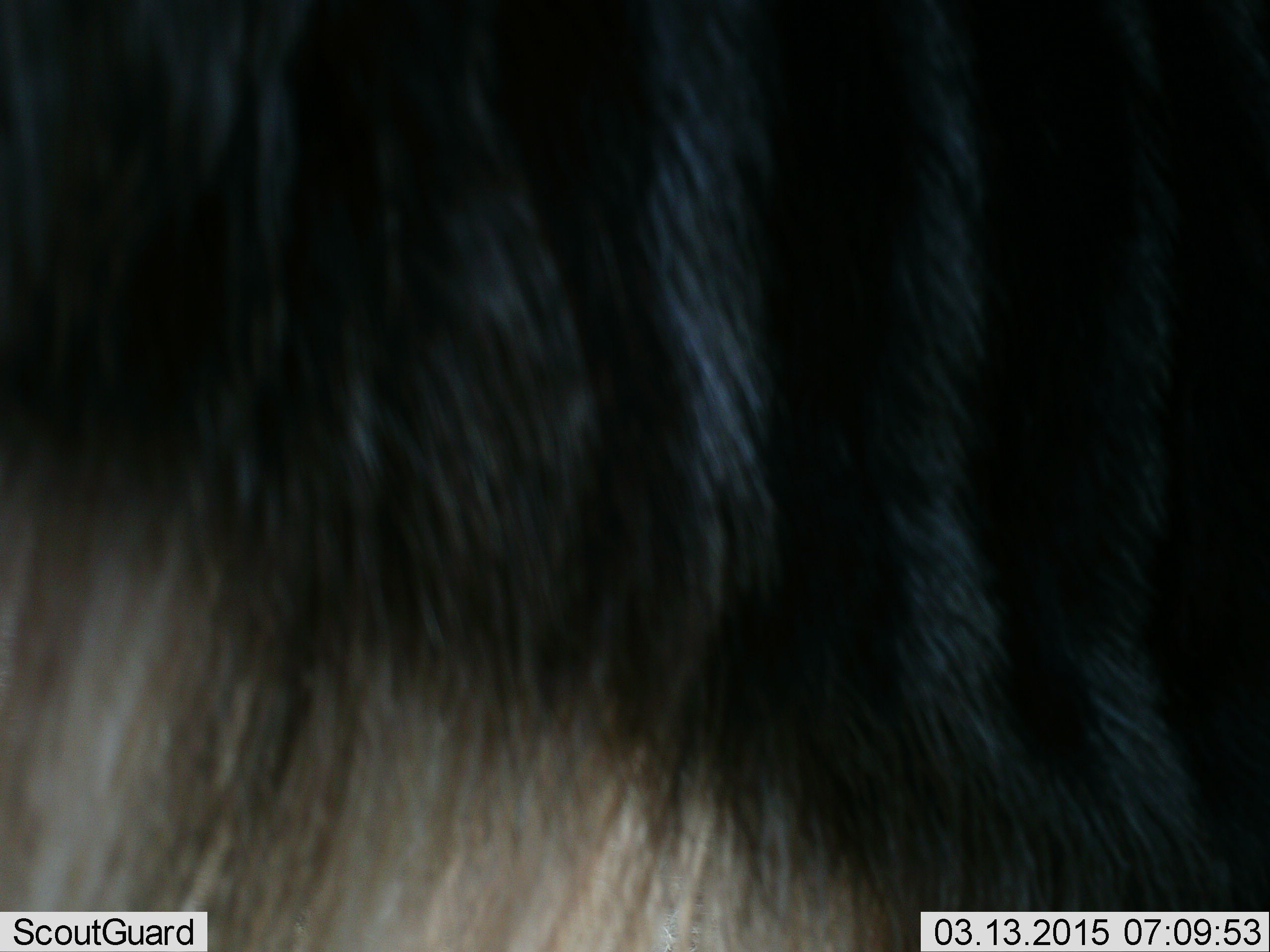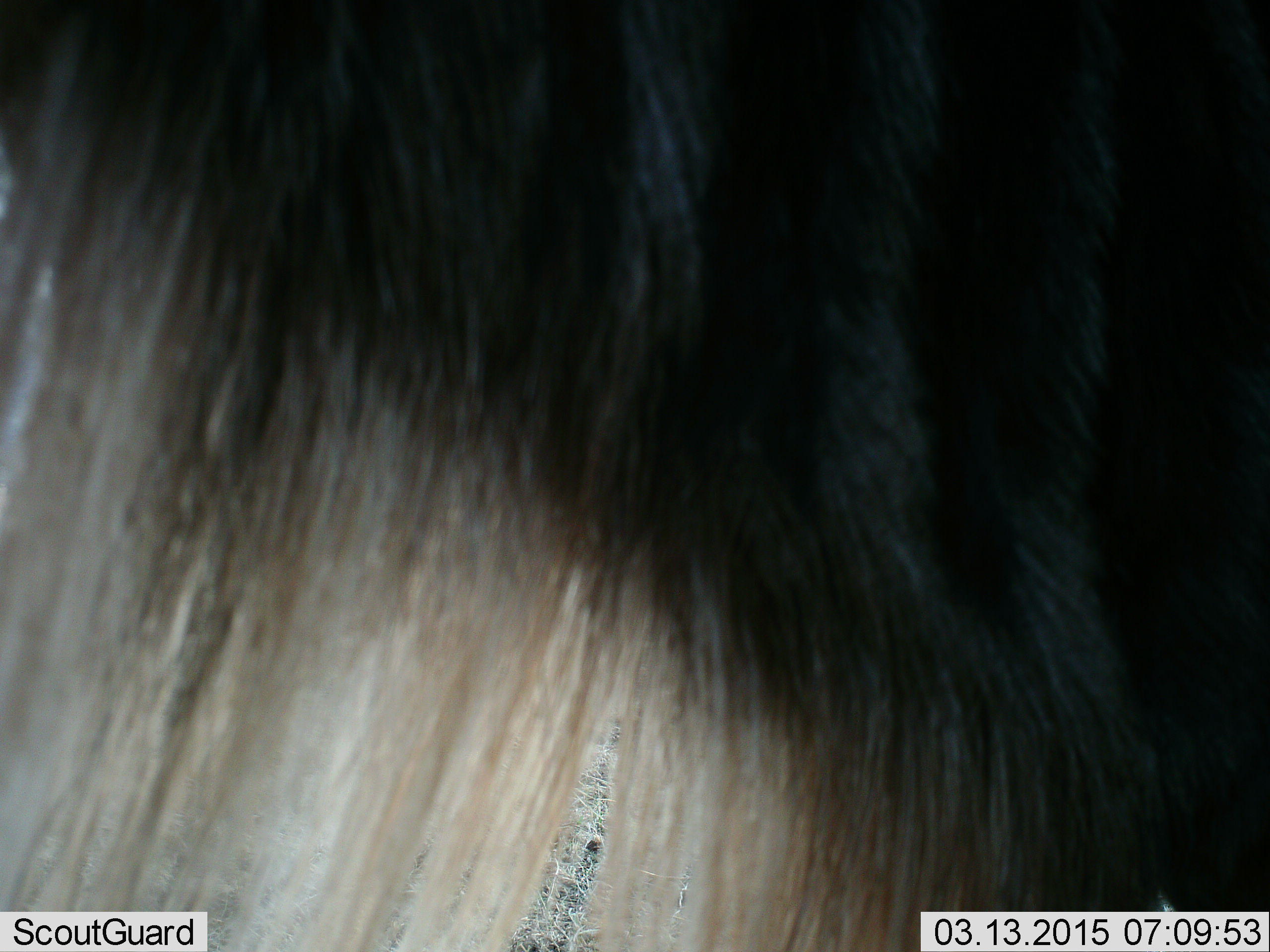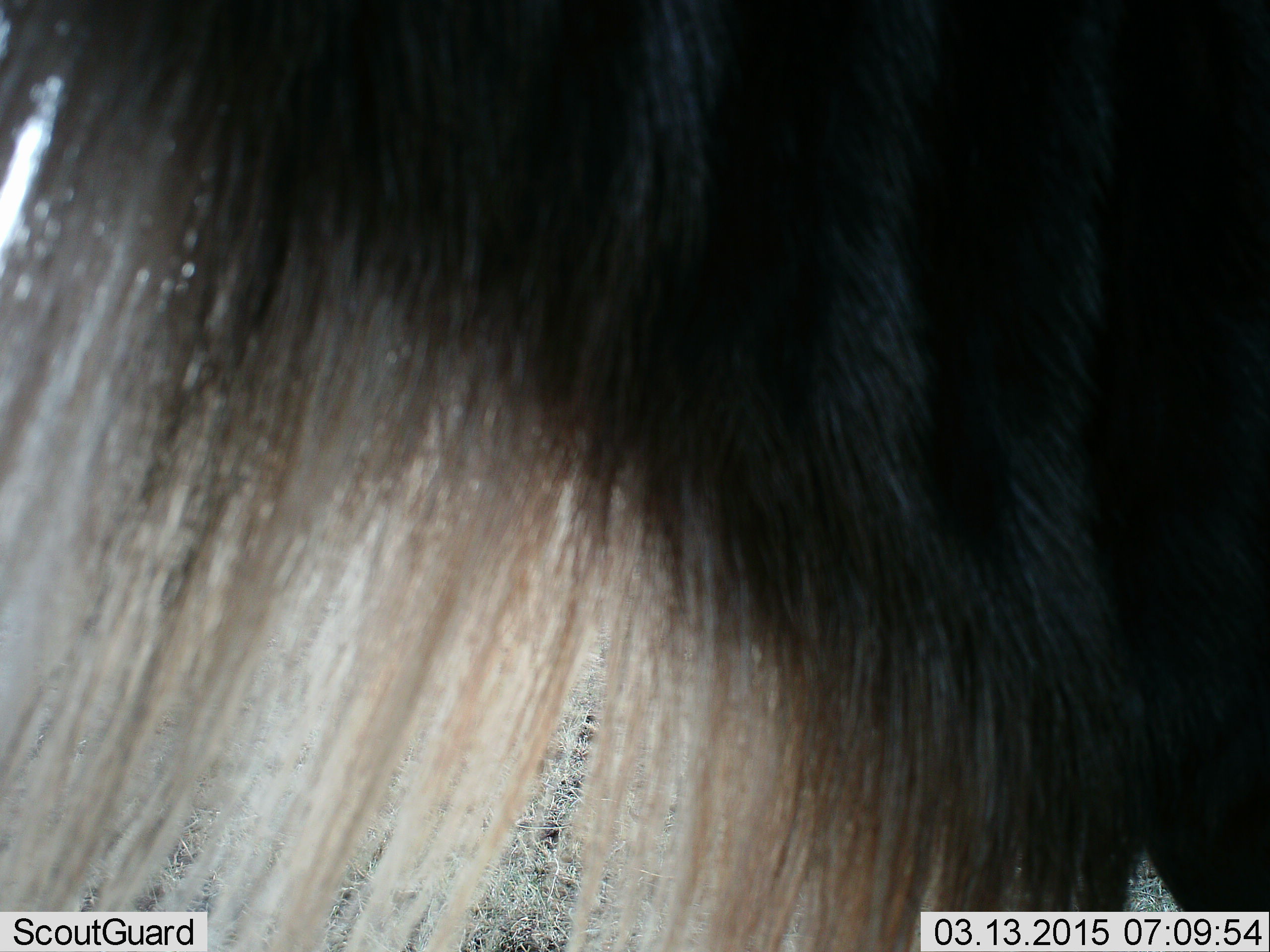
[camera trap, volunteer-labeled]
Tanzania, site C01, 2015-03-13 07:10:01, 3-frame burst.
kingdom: Animalia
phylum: Chordata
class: Mammalia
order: Artiodactyla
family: Bovidae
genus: Connochaetes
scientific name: Connochaetes taurinus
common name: blue wildebeest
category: wildebeest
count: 1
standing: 100%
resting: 0%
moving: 0%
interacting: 0%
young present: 0%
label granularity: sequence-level